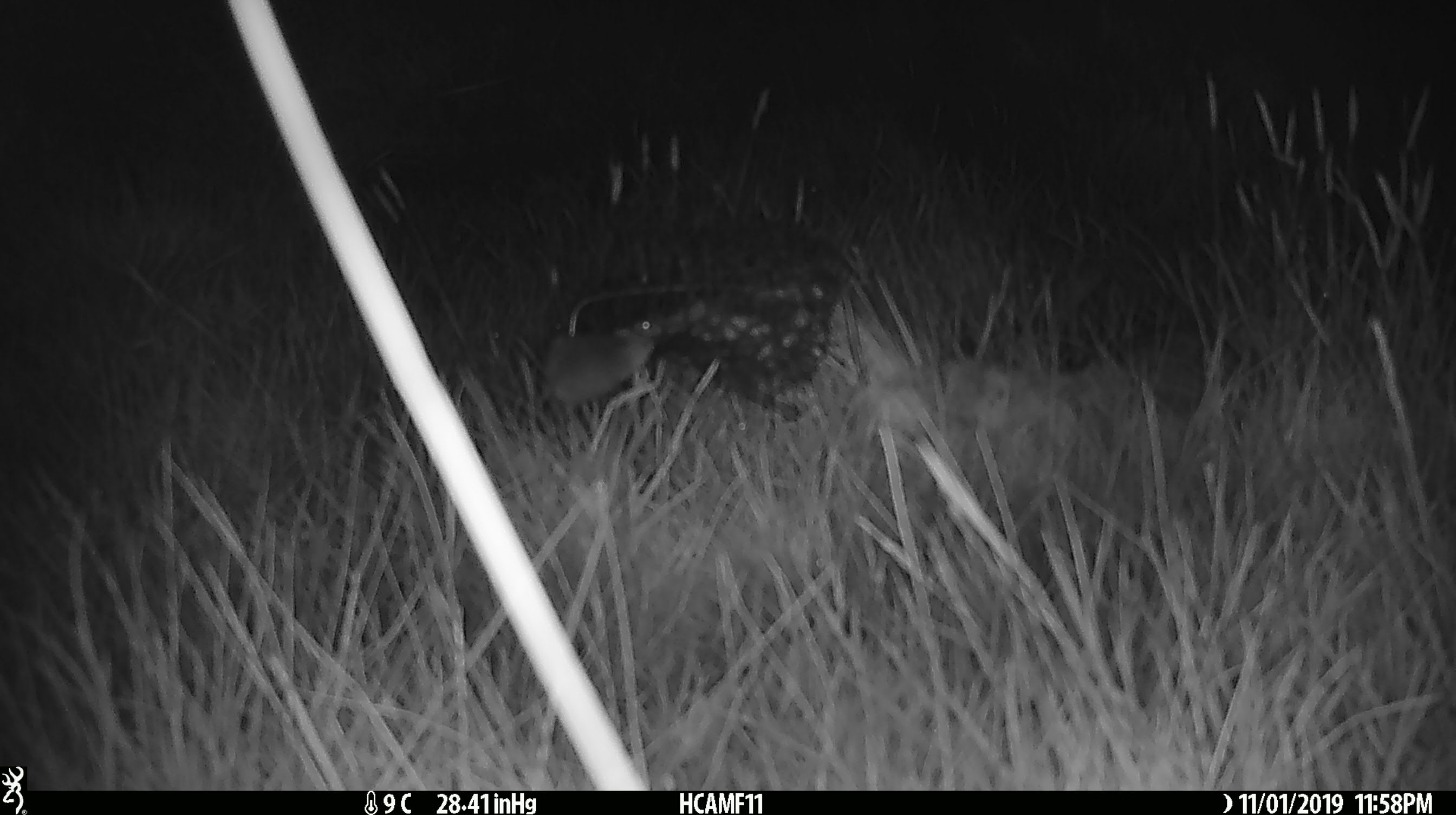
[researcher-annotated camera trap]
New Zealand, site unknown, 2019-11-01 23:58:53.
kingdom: Animalia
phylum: Chordata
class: Mammalia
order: Rodentia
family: Muridae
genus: Mus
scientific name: Mus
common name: mouse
Mouse (Mus).